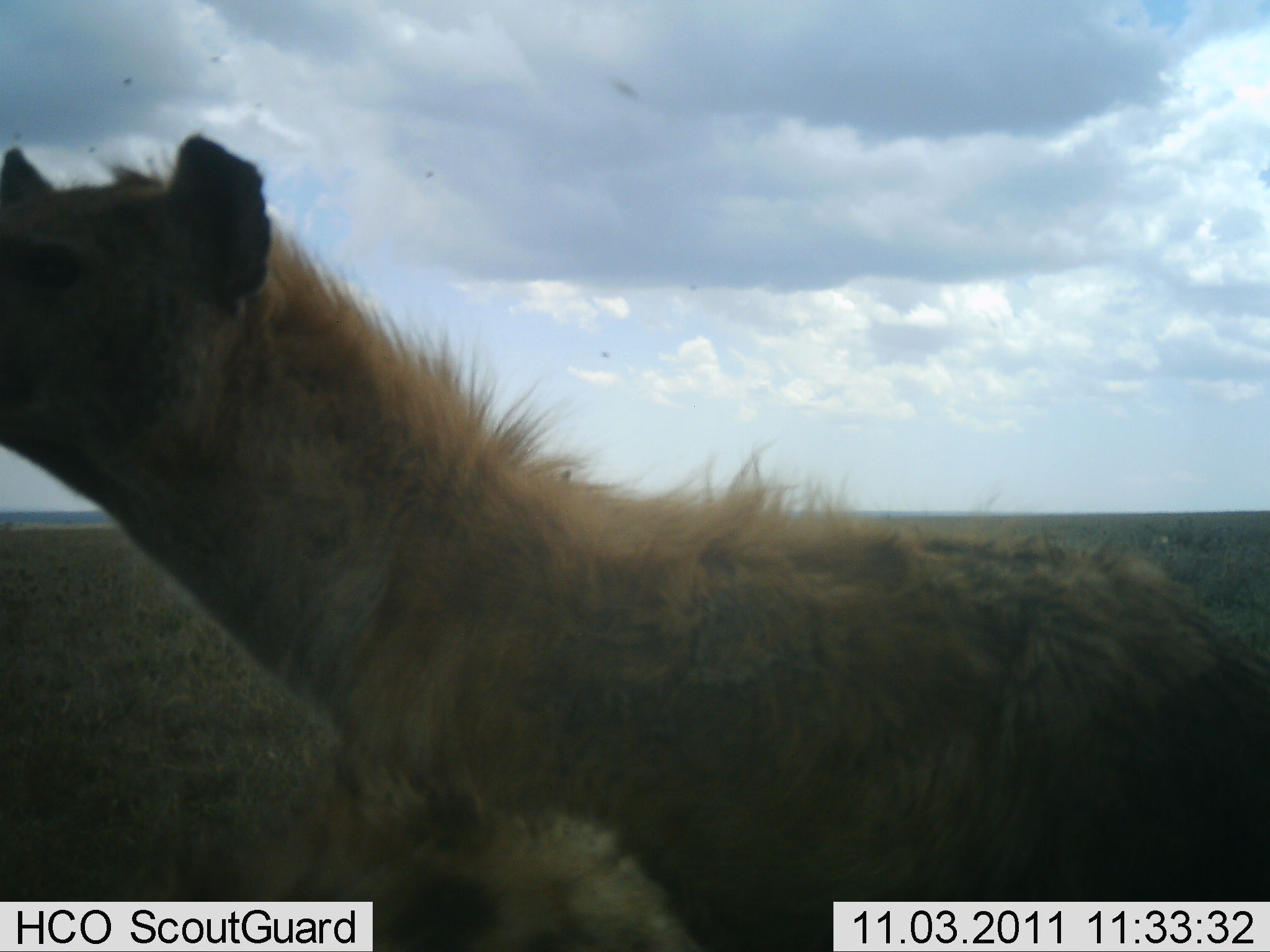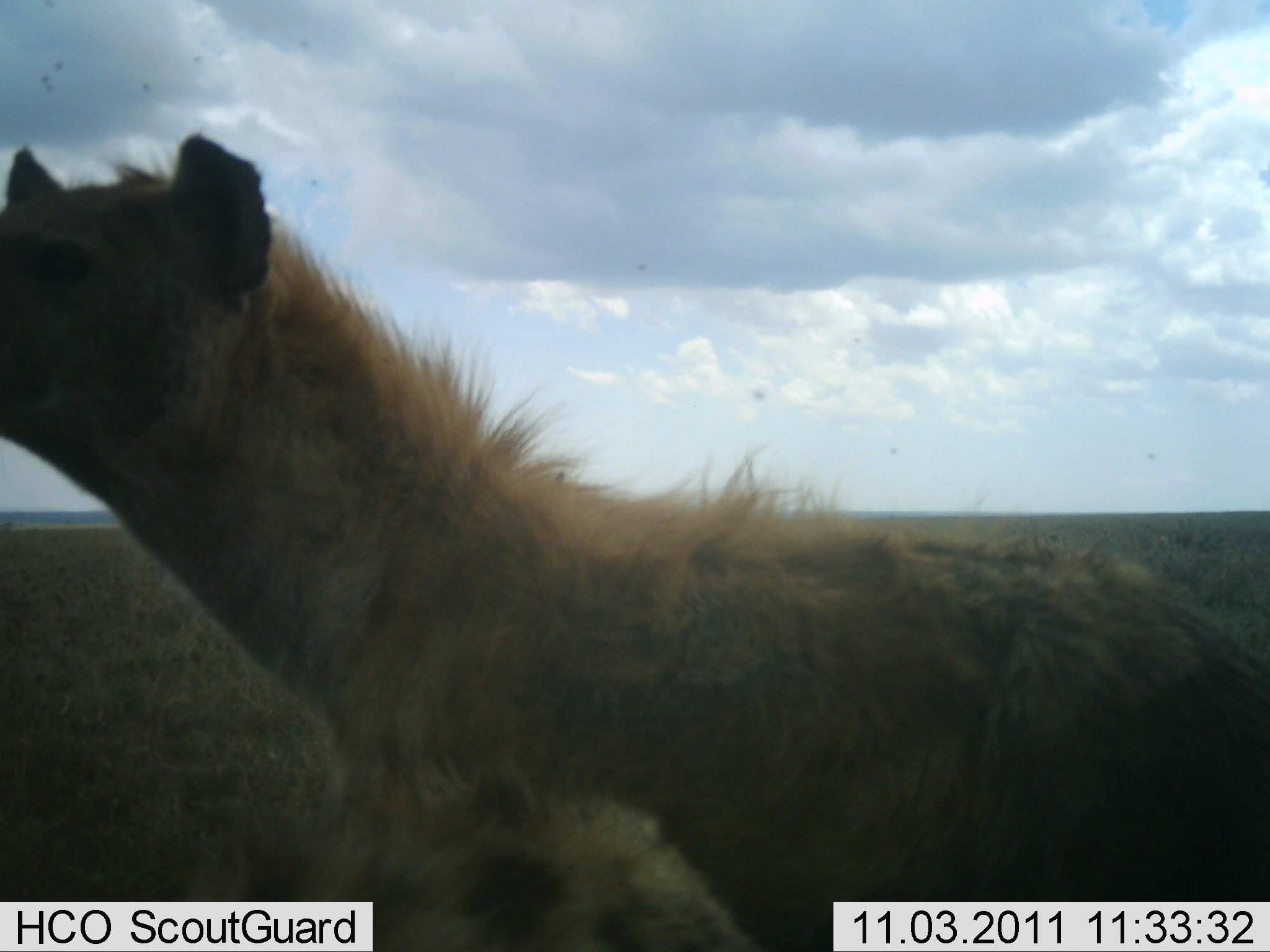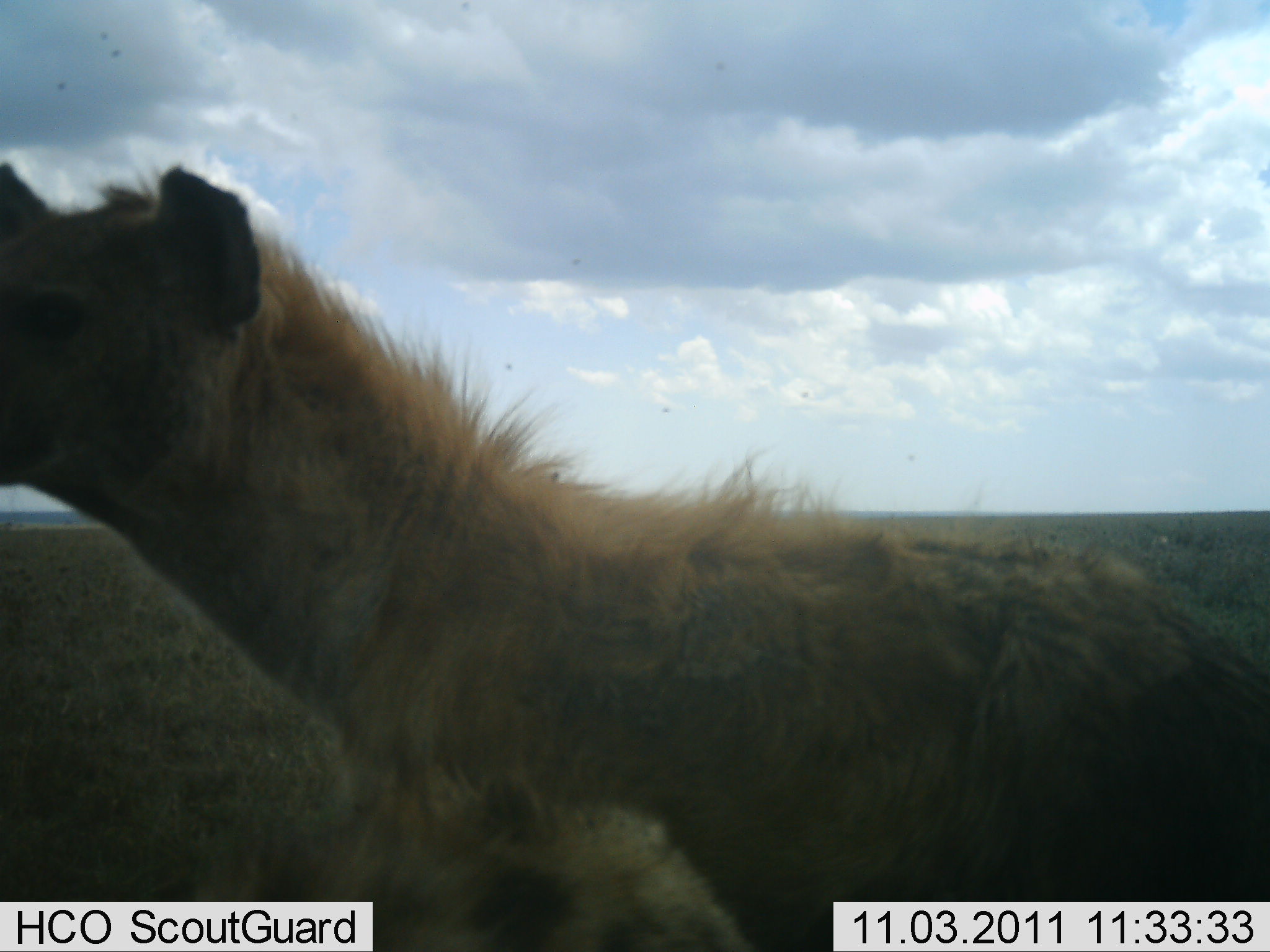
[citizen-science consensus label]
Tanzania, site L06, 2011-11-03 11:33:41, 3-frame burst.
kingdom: Animalia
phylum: Chordata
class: Mammalia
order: Carnivora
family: Hyaenidae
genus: Crocuta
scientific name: Crocuta crocuta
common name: spotted hyena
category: hyenaspotted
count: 1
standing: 88%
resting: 6%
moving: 12%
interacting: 0%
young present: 0%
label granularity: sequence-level